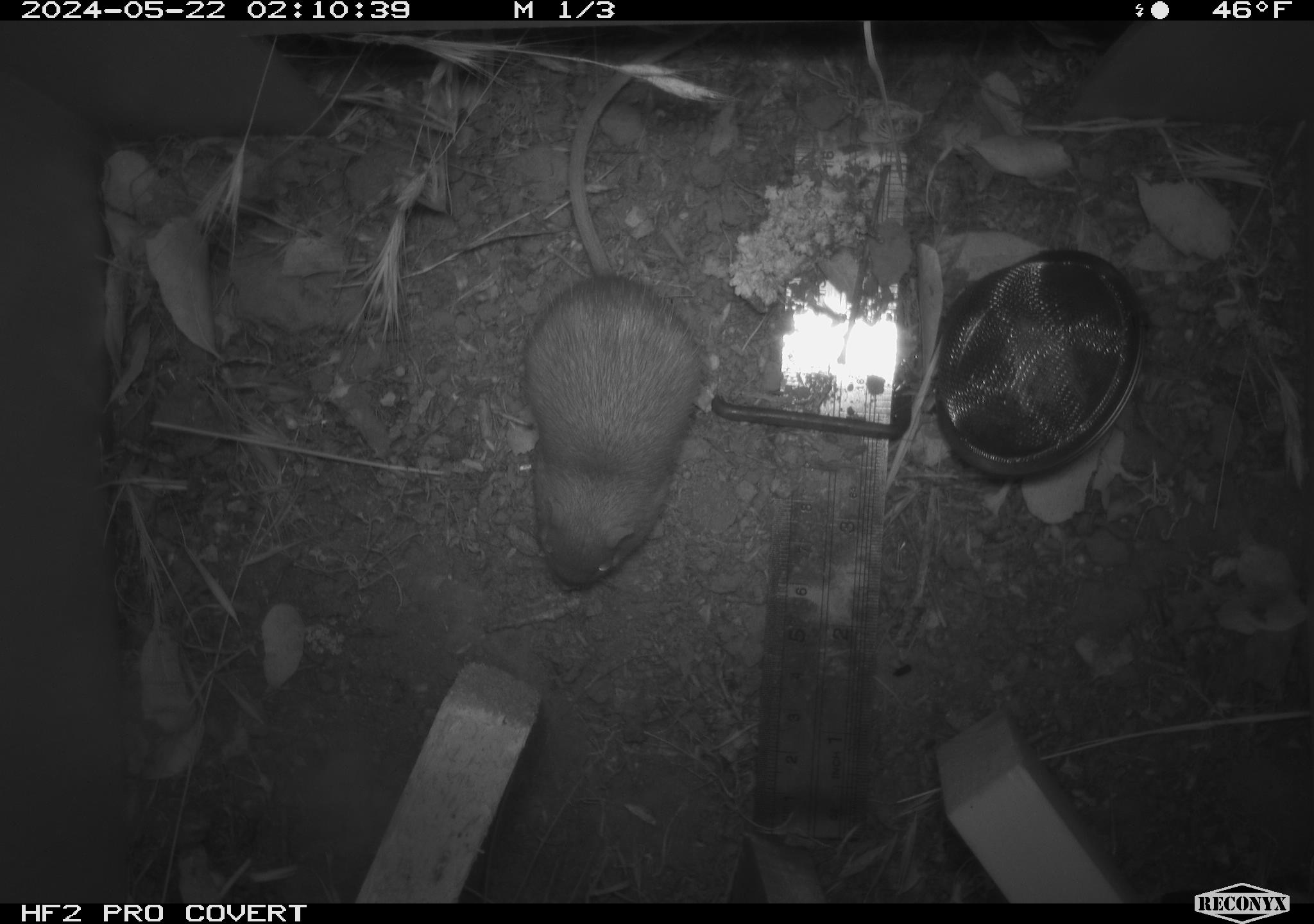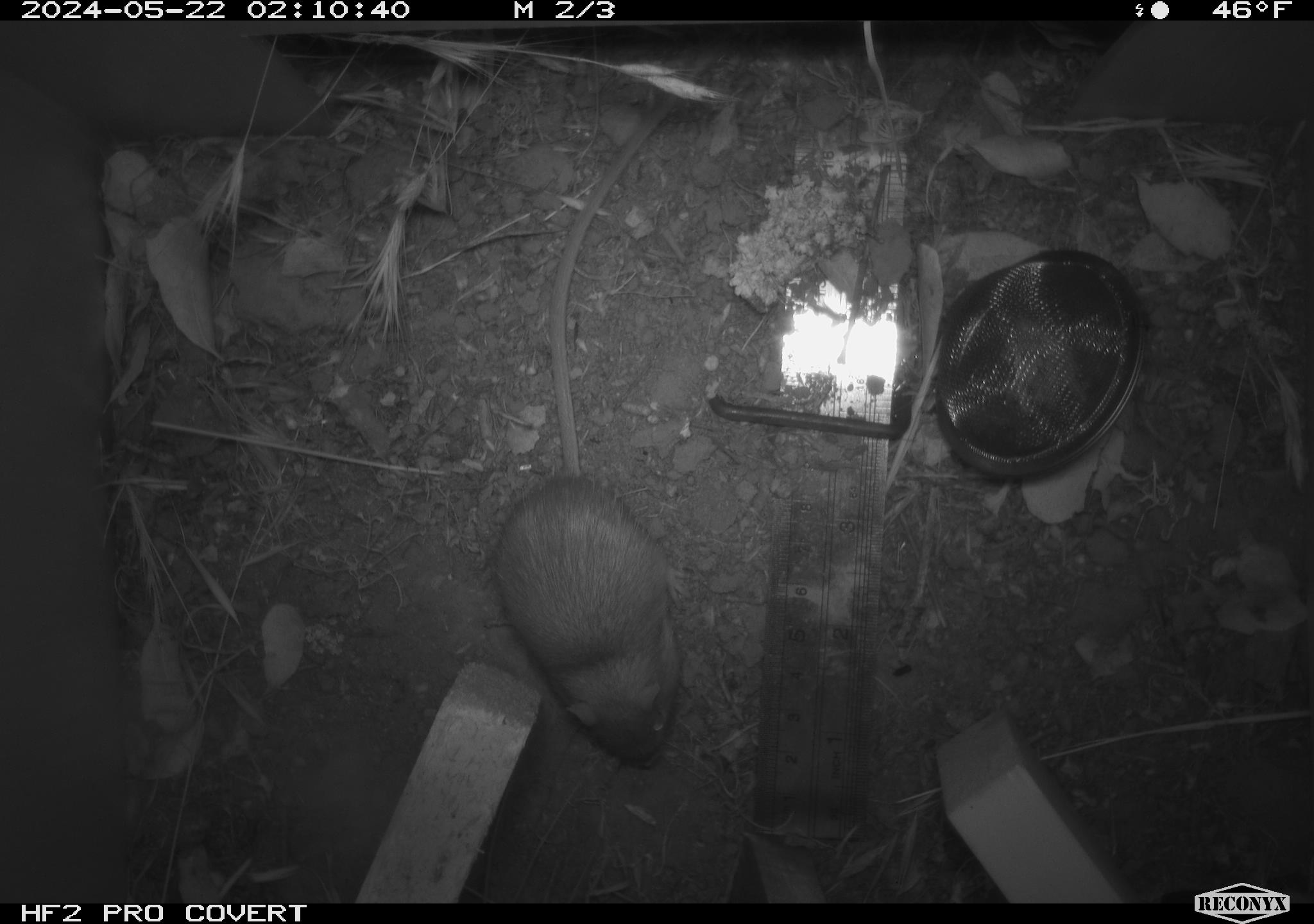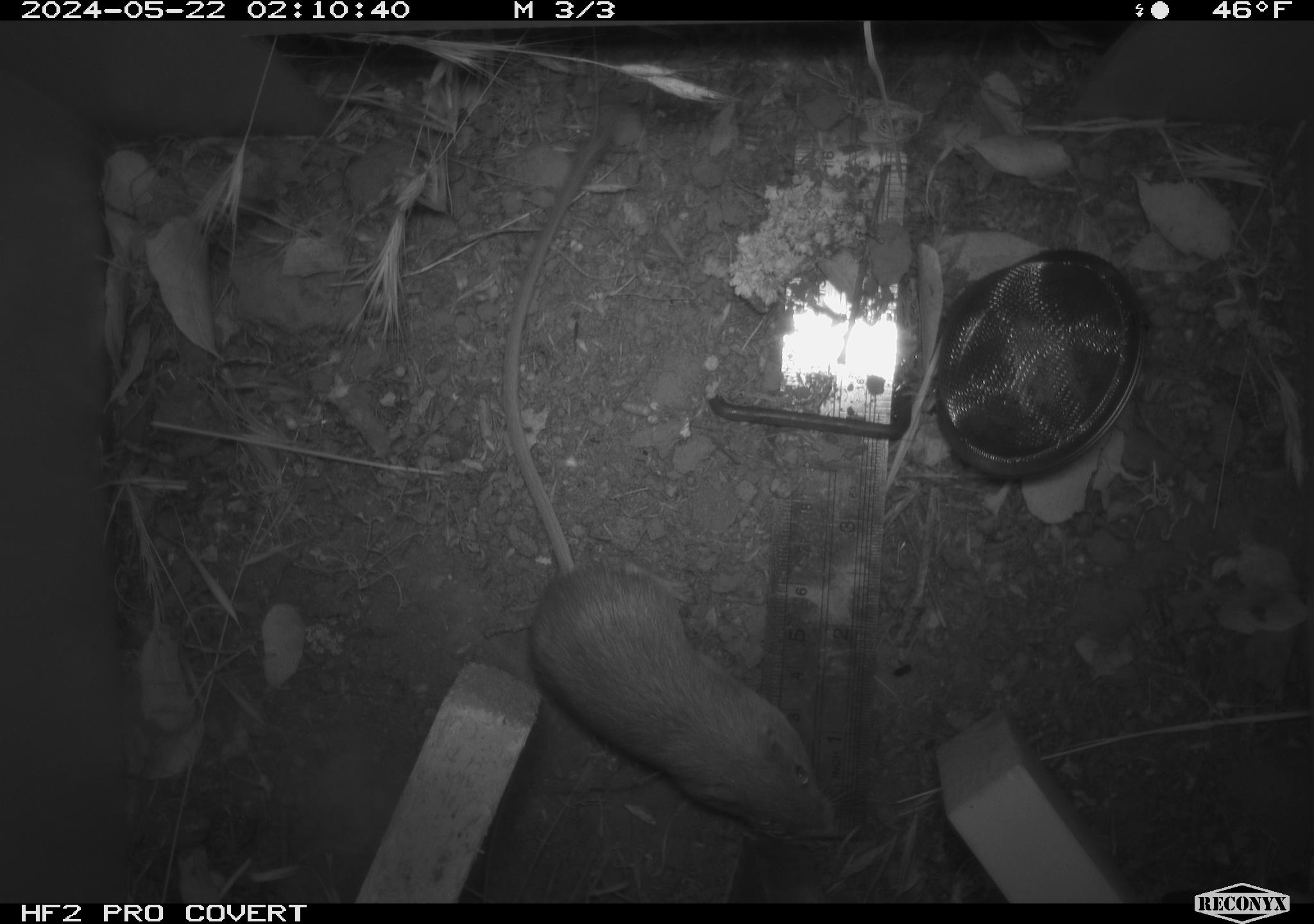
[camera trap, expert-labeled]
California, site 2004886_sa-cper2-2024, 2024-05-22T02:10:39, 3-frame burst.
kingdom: Animalia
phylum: Chordata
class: Mammalia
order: Rodentia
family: Heteromyidae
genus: Dipodomys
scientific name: Dipodomys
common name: kangaroo rats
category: dipodomys species